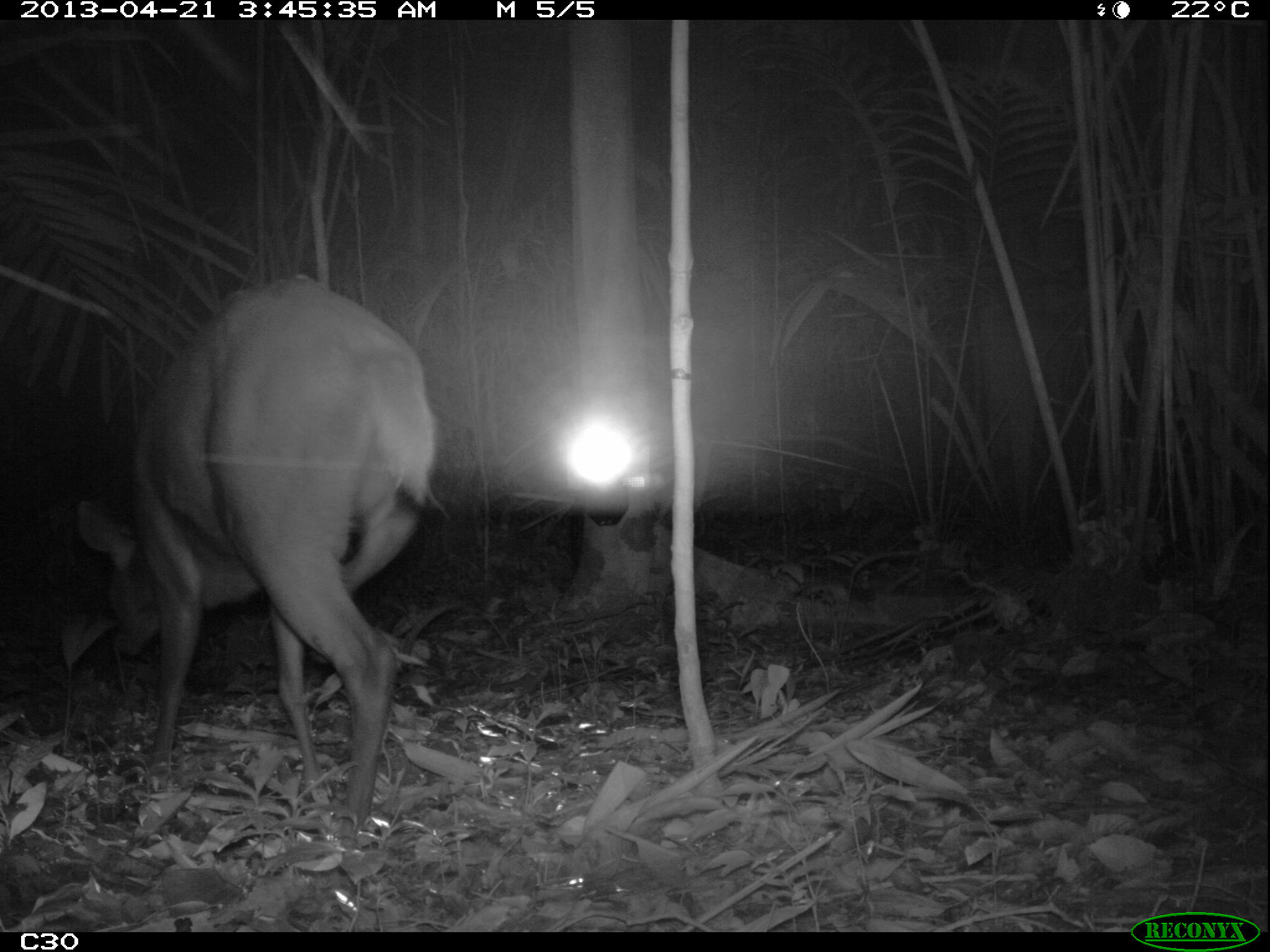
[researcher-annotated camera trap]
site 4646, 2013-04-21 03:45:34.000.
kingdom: Animalia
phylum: Chordata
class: Mammalia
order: Artiodactyla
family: Cervidae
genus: Mazama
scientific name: Mazama americana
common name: red brocket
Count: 1.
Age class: adult.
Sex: male.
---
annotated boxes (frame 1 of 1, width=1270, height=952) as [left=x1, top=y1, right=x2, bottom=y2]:
mazama americana: [left=66, top=269, right=440, bottom=830]